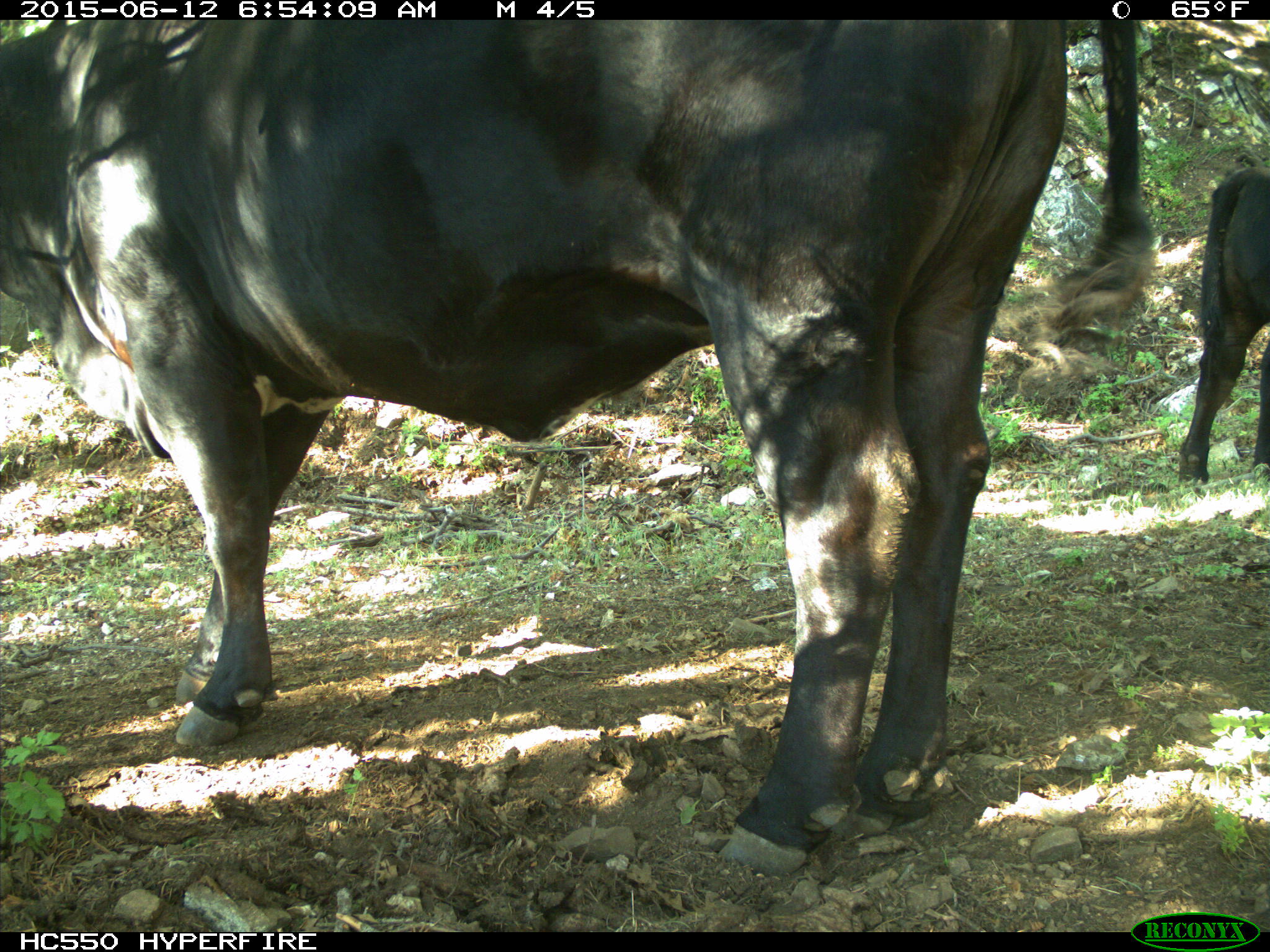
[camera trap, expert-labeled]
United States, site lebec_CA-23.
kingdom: Animalia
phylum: Chordata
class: Mammalia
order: Artiodactyla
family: Bovidae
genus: Bos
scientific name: Bos taurus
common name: domestic cow